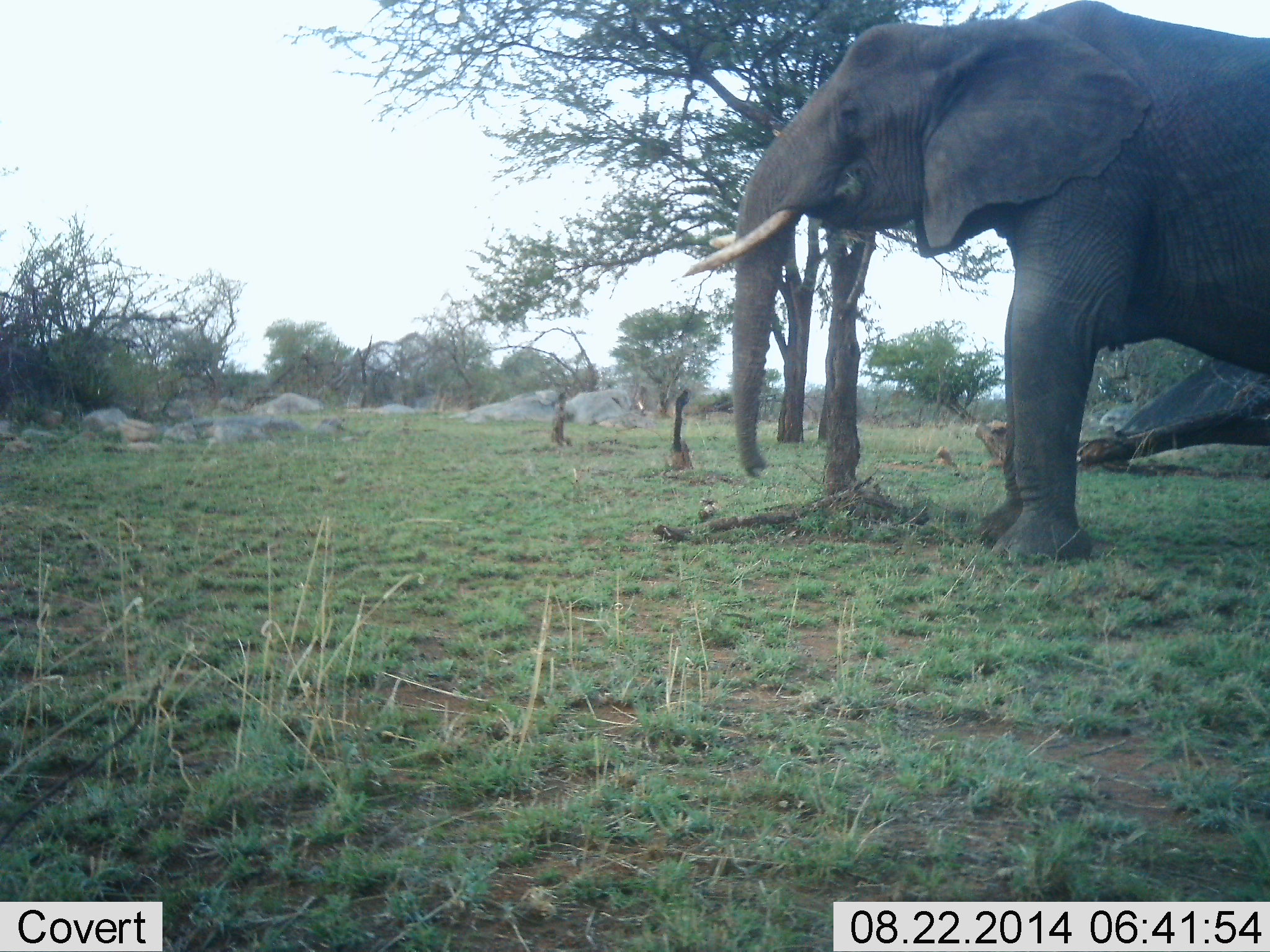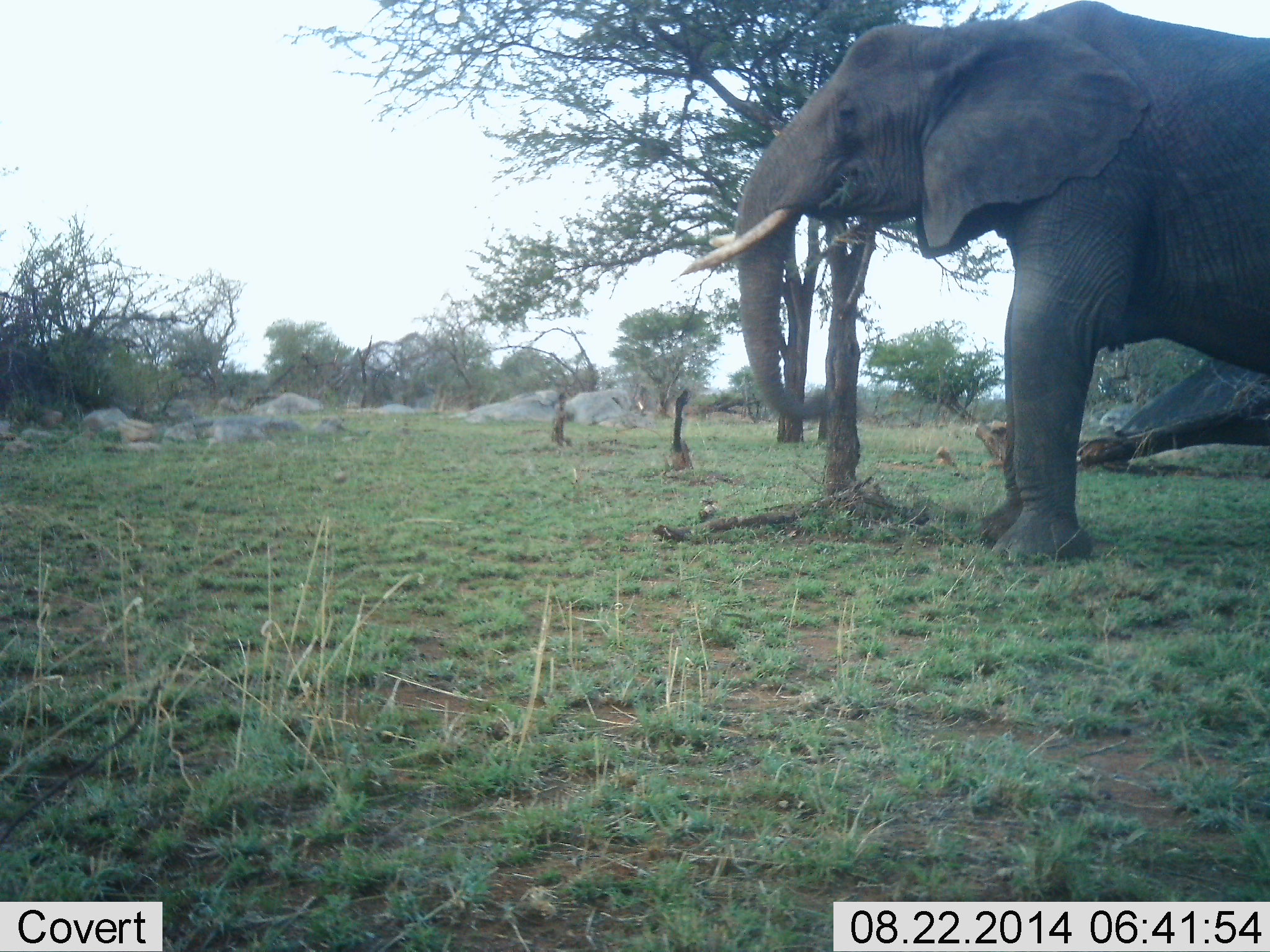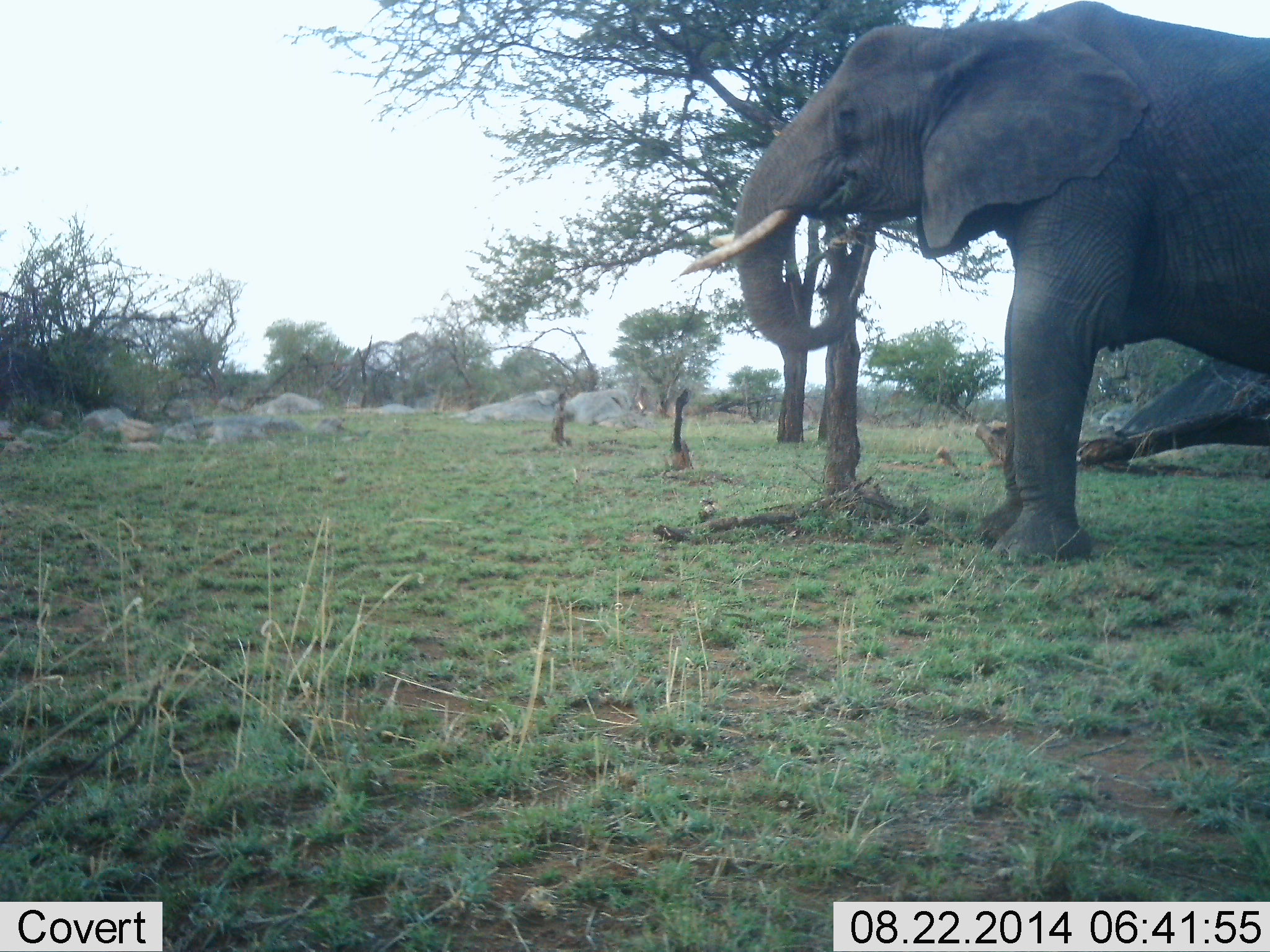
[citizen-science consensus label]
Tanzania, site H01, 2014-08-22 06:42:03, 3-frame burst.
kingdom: Animalia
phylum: Chordata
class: Mammalia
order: Proboscidea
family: Elephantidae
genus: Loxodonta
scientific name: Loxodonta africana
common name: african bush elephant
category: elephant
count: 1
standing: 80%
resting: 0%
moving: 0%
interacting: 0%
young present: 0%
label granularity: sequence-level